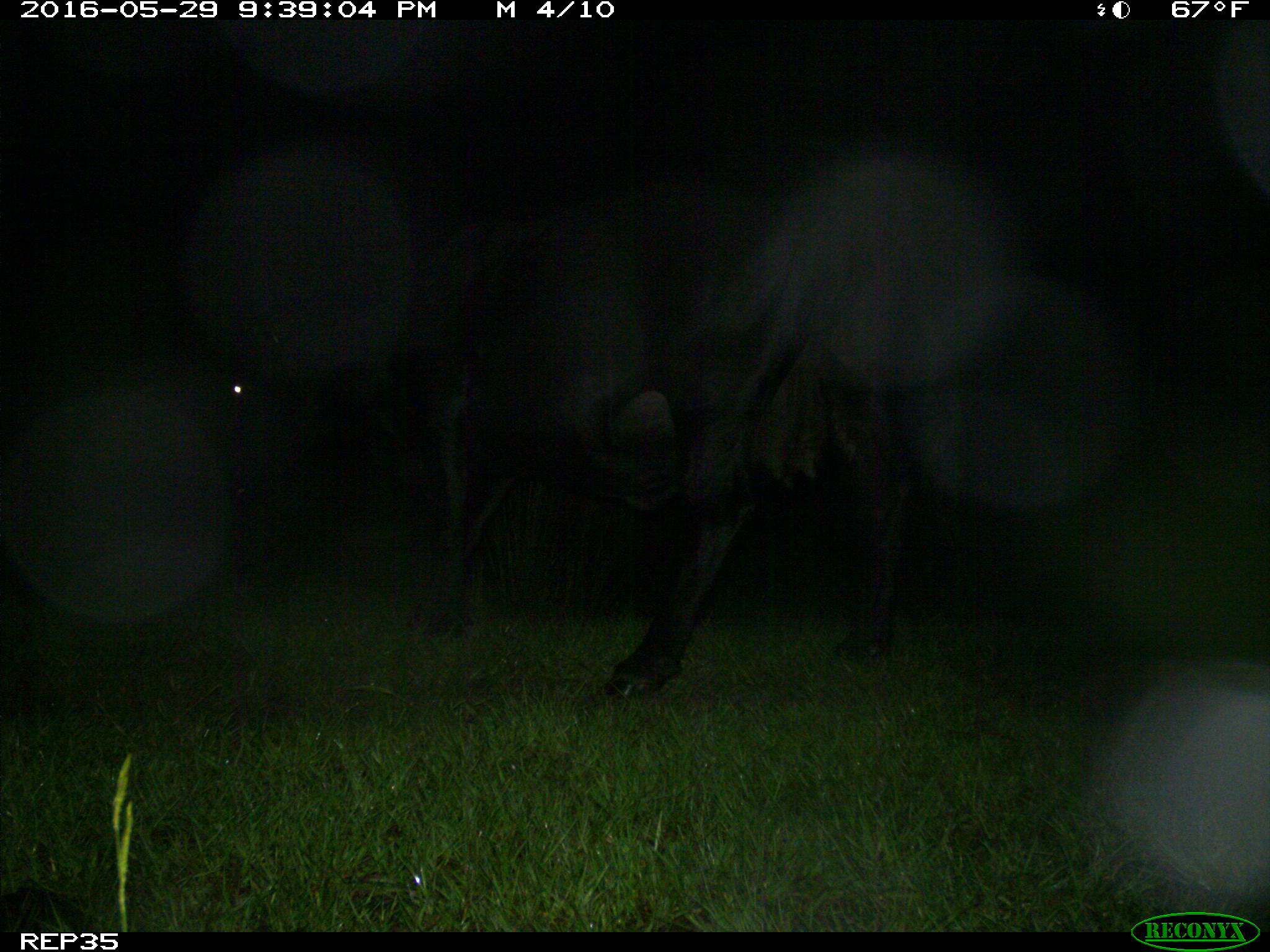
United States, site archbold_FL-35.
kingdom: Animalia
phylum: Chordata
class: Mammalia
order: Artiodactyla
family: Bovidae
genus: Bos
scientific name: Bos taurus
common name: domestic cow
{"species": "Bos taurus (domestic cow)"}